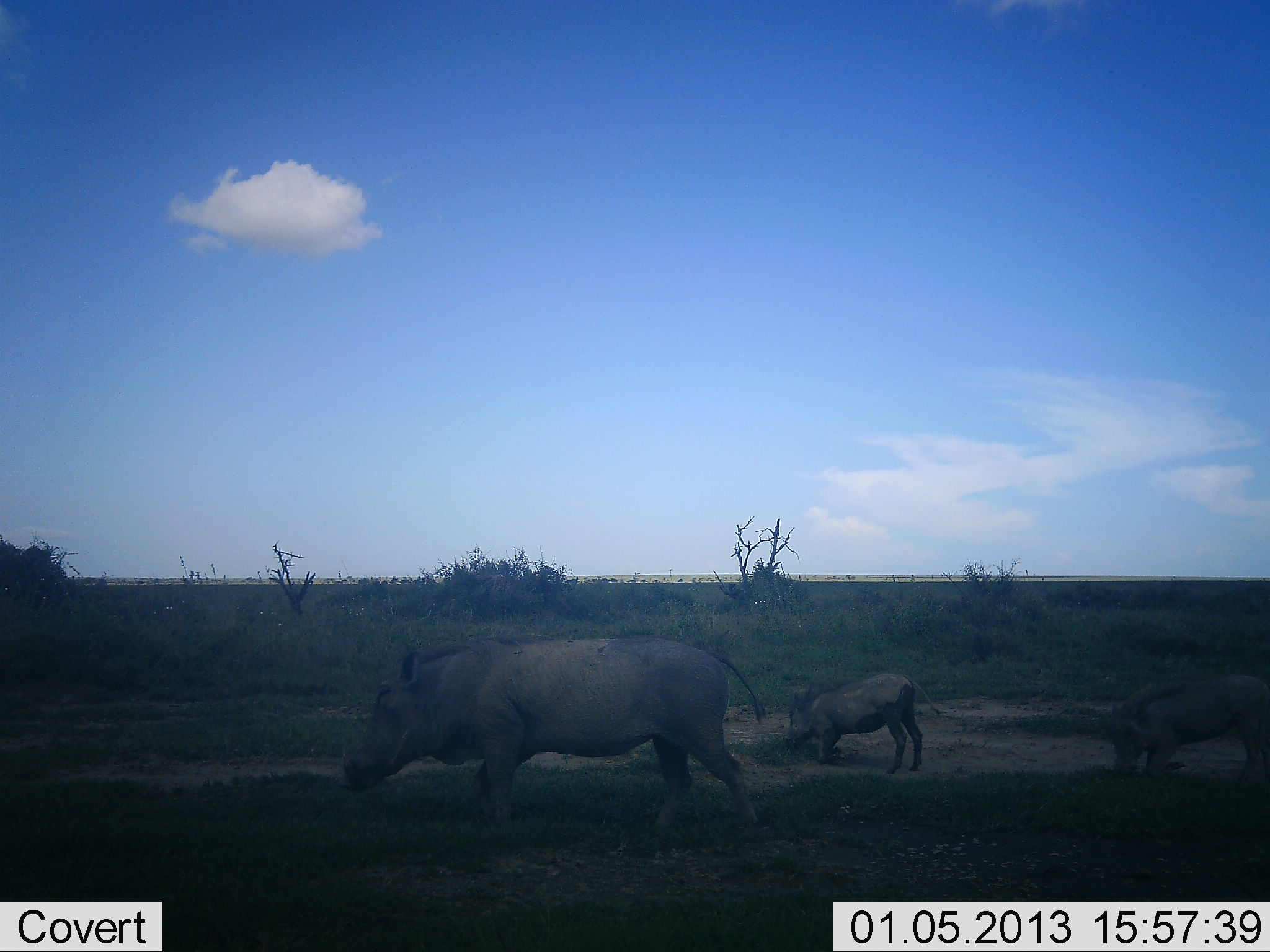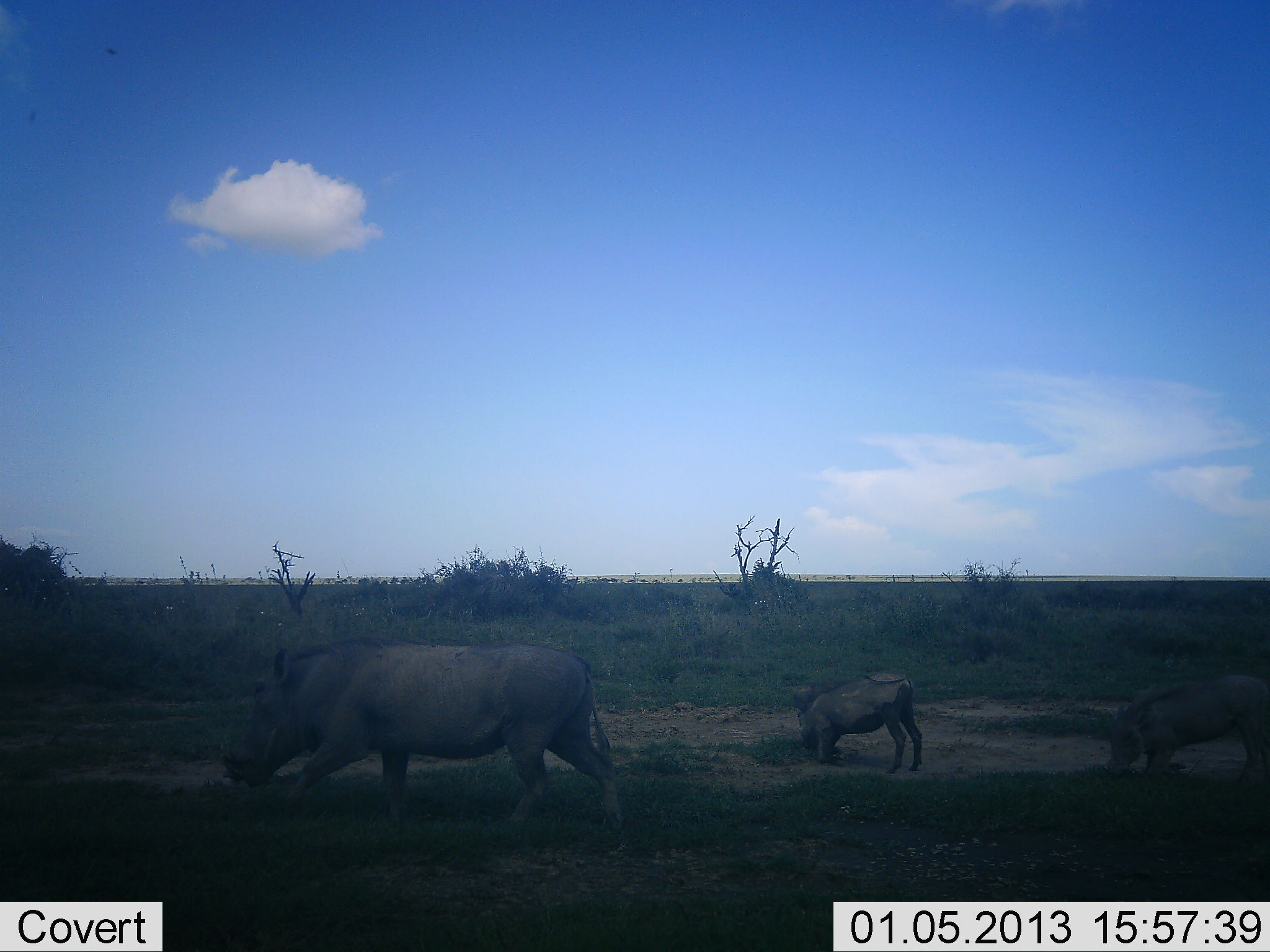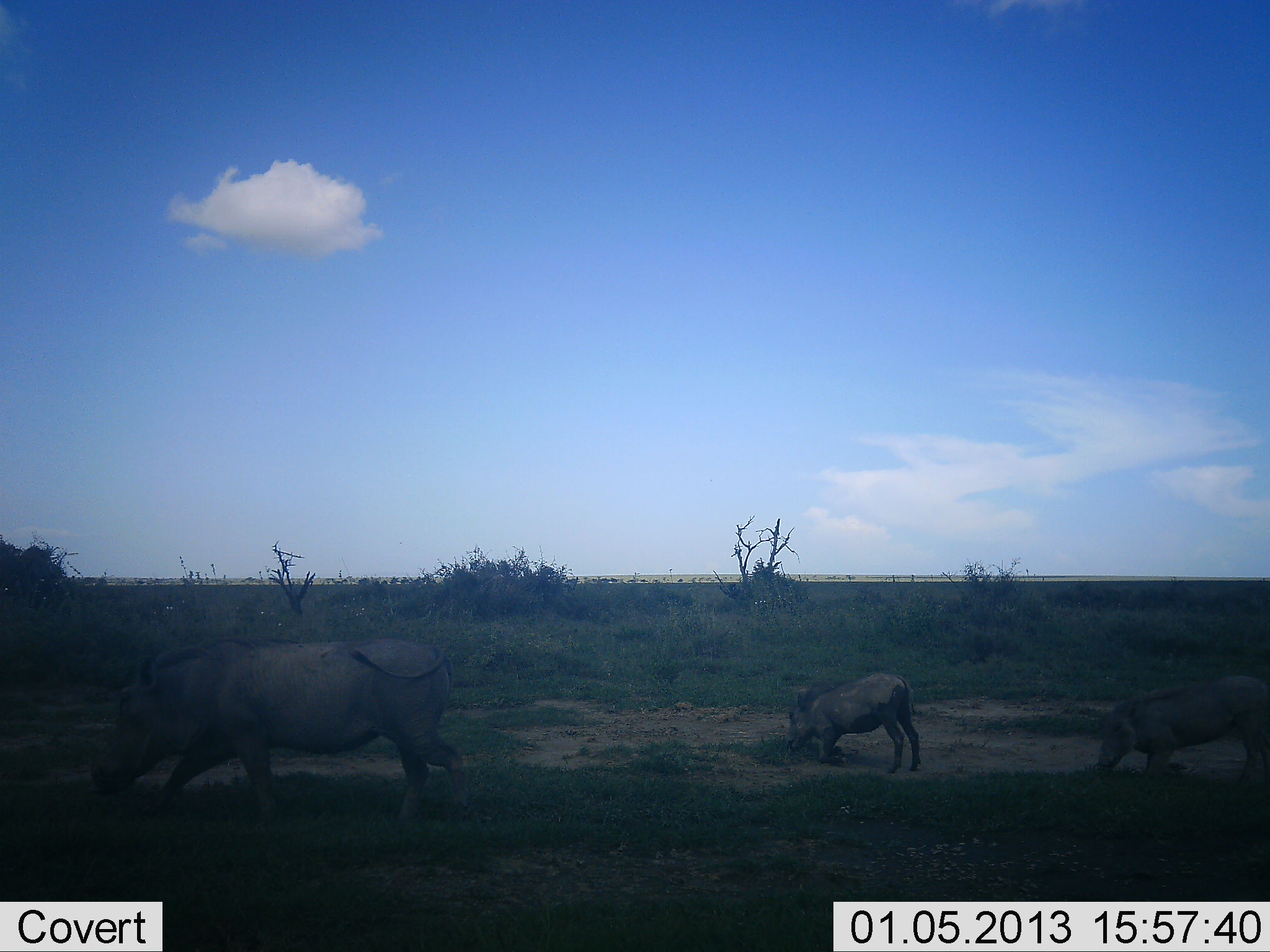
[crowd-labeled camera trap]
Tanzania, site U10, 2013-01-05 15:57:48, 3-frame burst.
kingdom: Animalia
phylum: Chordata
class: Mammalia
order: Artiodactyla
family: Suidae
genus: Phacochoerus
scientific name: Phacochoerus africanus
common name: warthog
Warthog (Phacochoerus africanus), count 3. Behavior (volunteer vote fractions): standing 30%, resting 0%, moving 90%, interacting 0%. Young present (vote fraction): 70%. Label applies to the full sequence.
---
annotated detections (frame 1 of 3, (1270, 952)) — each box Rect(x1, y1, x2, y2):
animal: Rect(342, 635, 768, 842); Rect(1108, 675, 1270, 786); Rect(781, 672, 943, 776)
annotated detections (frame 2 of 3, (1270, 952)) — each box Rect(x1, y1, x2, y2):
animal: Rect(218, 636, 627, 834); Rect(1106, 675, 1270, 786); Rect(793, 668, 927, 772)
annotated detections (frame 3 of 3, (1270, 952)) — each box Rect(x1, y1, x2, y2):
animal: Rect(85, 634, 477, 833); Rect(1092, 679, 1270, 786); Rect(781, 672, 921, 776)